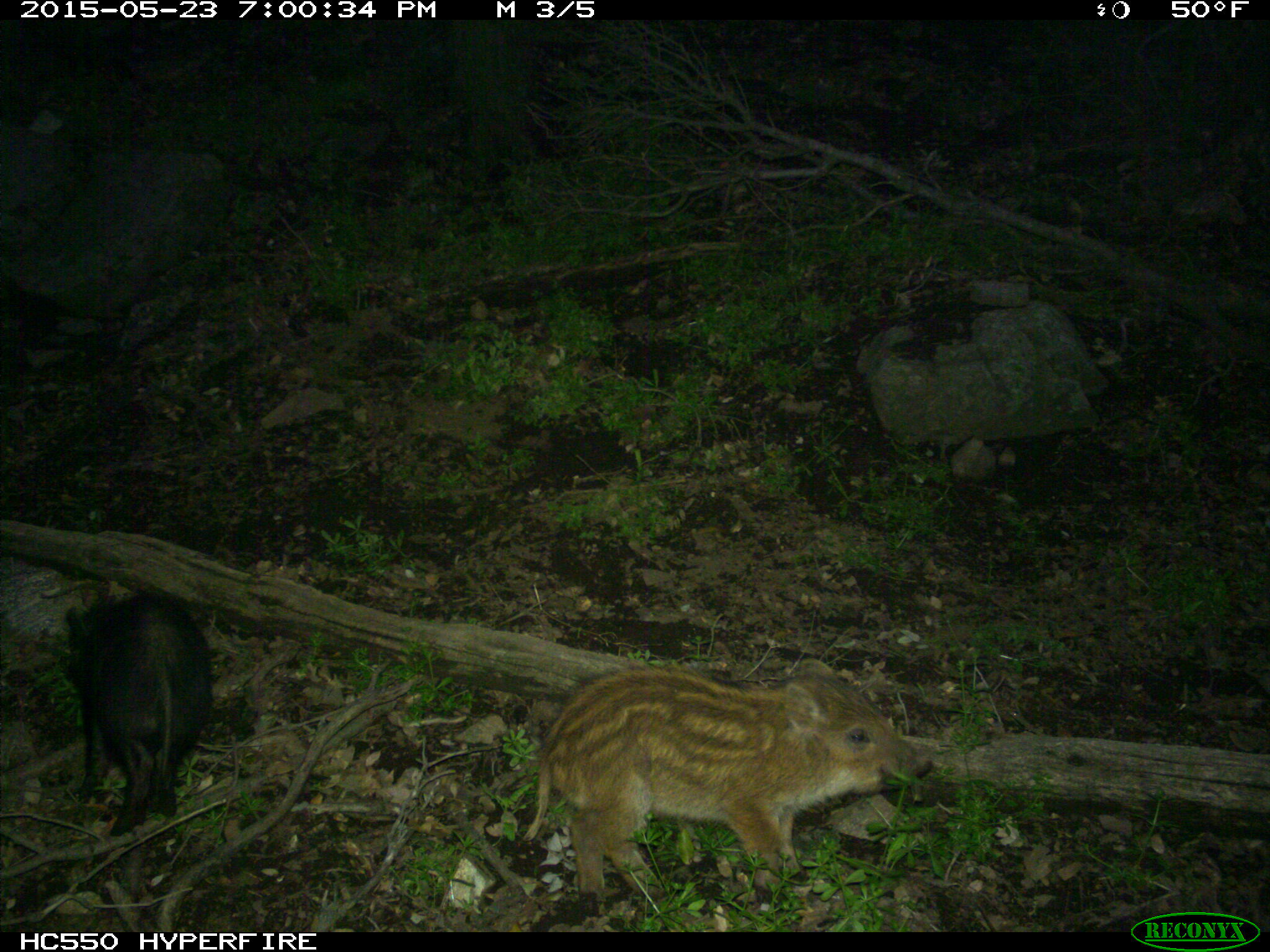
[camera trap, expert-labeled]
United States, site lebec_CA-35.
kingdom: Animalia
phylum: Chordata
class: Mammalia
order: Artiodactyla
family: Suidae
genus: Sus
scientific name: Sus scrofa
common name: wild boar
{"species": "Sus scrofa (wild boar)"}